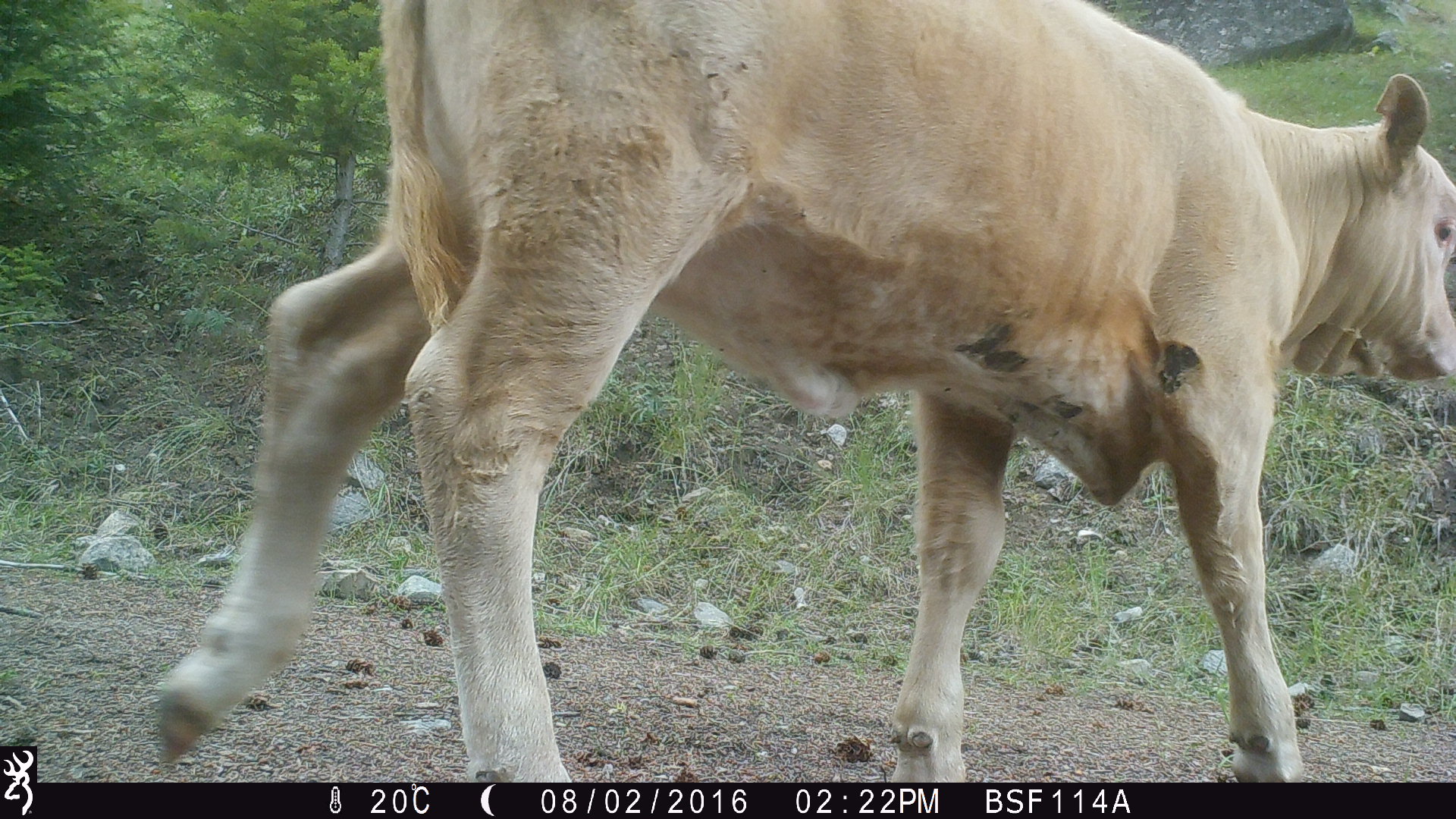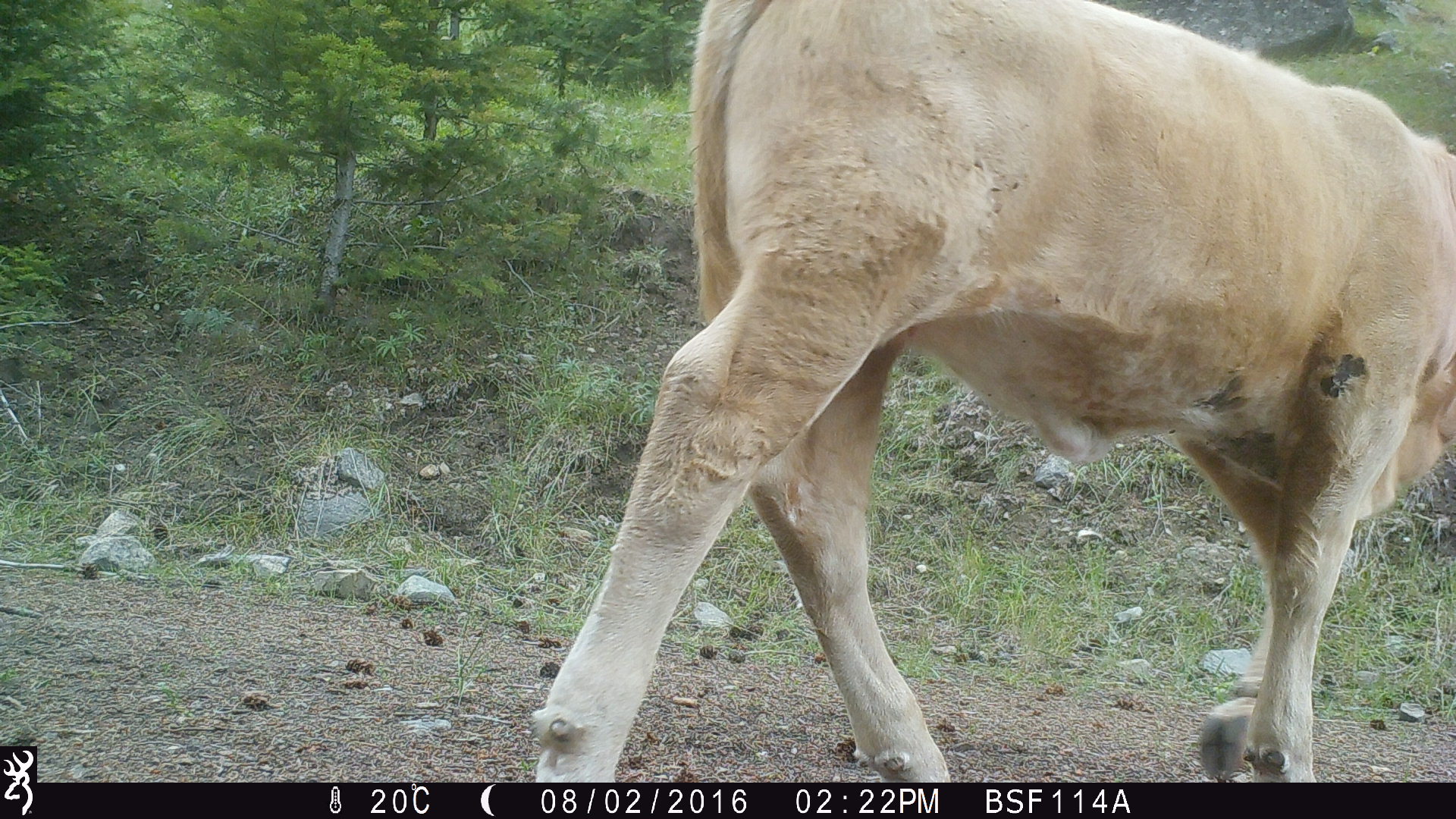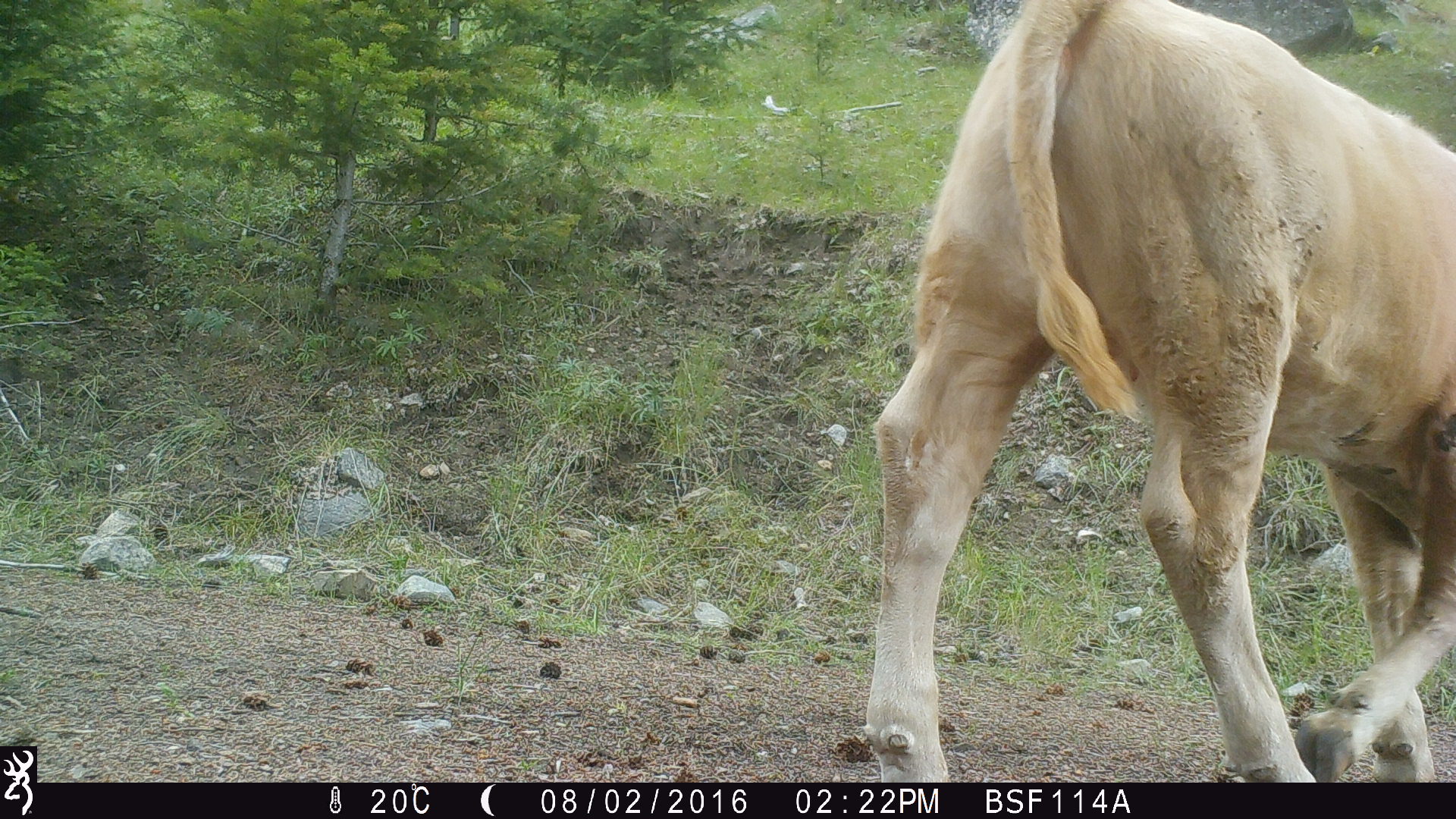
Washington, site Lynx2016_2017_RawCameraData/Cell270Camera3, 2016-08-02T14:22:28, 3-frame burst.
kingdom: Animalia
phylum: Chordata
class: Mammalia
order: Artiodactyla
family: Bovidae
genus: Bos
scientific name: Bos taurus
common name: domestic cattle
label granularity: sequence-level